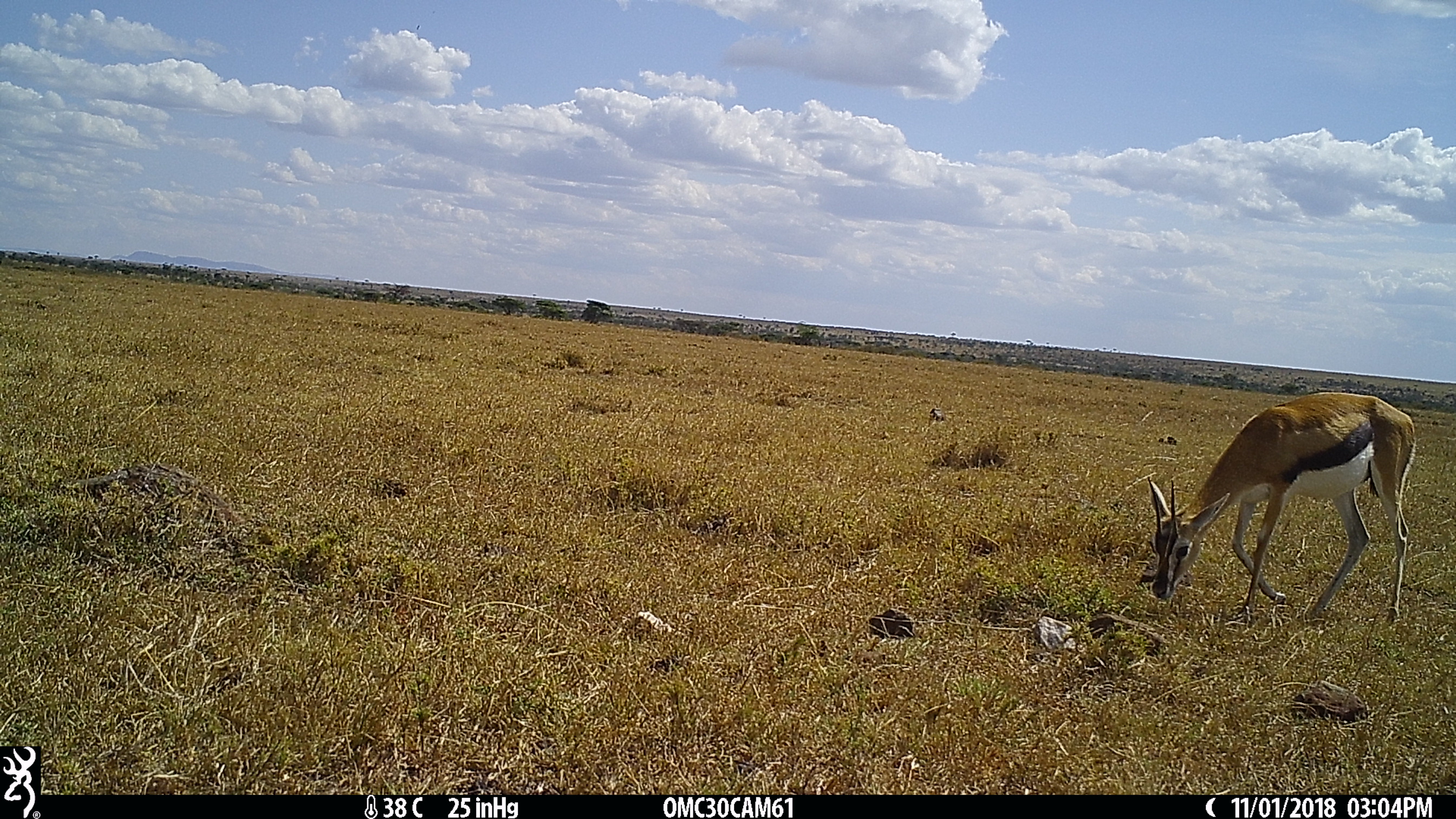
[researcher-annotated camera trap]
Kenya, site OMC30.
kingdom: Animalia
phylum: Chordata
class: Mammalia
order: Artiodactyla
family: Bovidae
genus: Eudorcas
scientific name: Eudorcas thomsonii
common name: thomon's gazelle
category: gazelle thomsons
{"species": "gazelle thomsons (thomon's gazelle) (Eudorcas thomsonii)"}